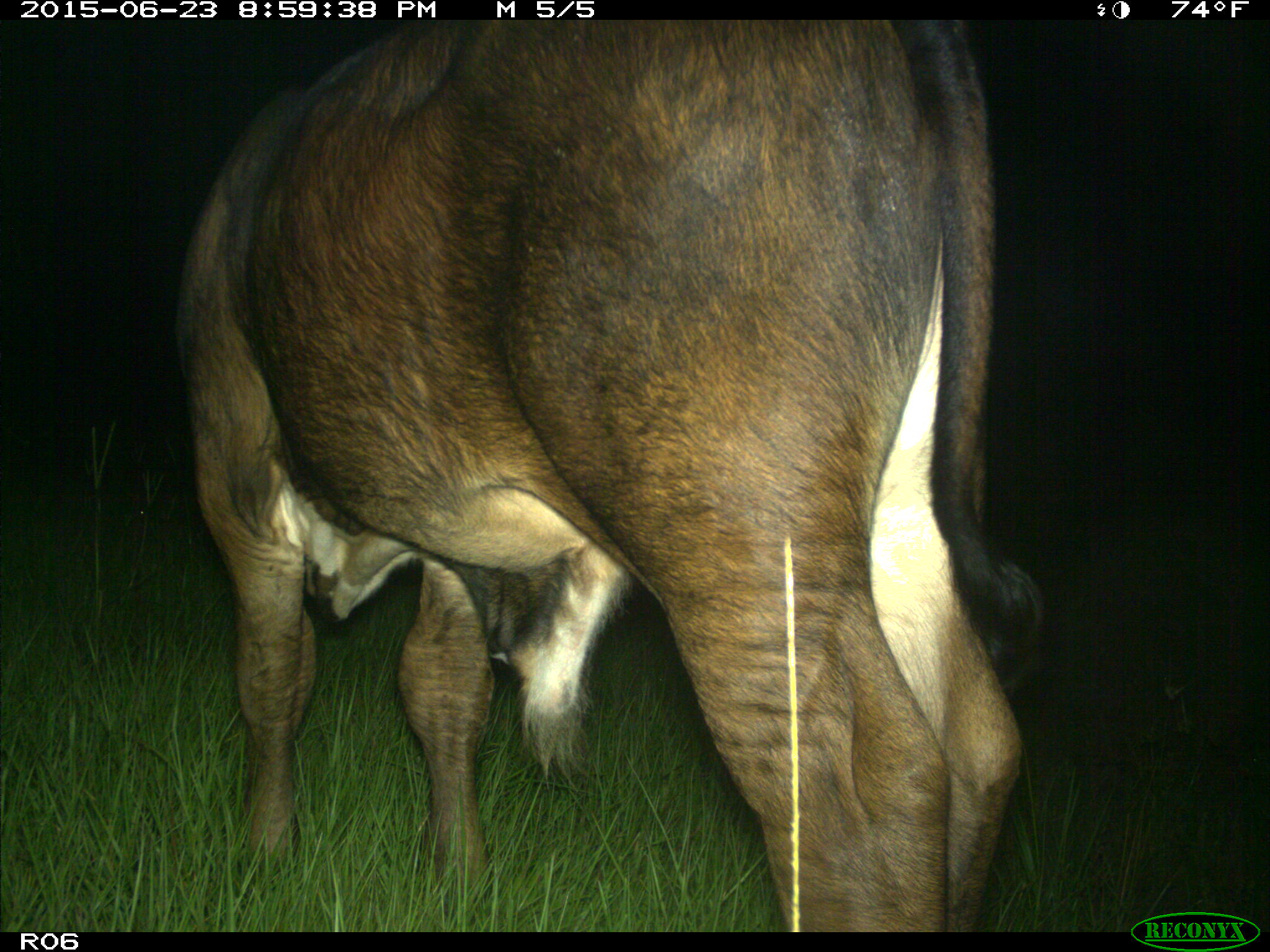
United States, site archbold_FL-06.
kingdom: Animalia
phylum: Chordata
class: Mammalia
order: Artiodactyla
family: Bovidae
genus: Bos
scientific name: Bos taurus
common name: domestic cow